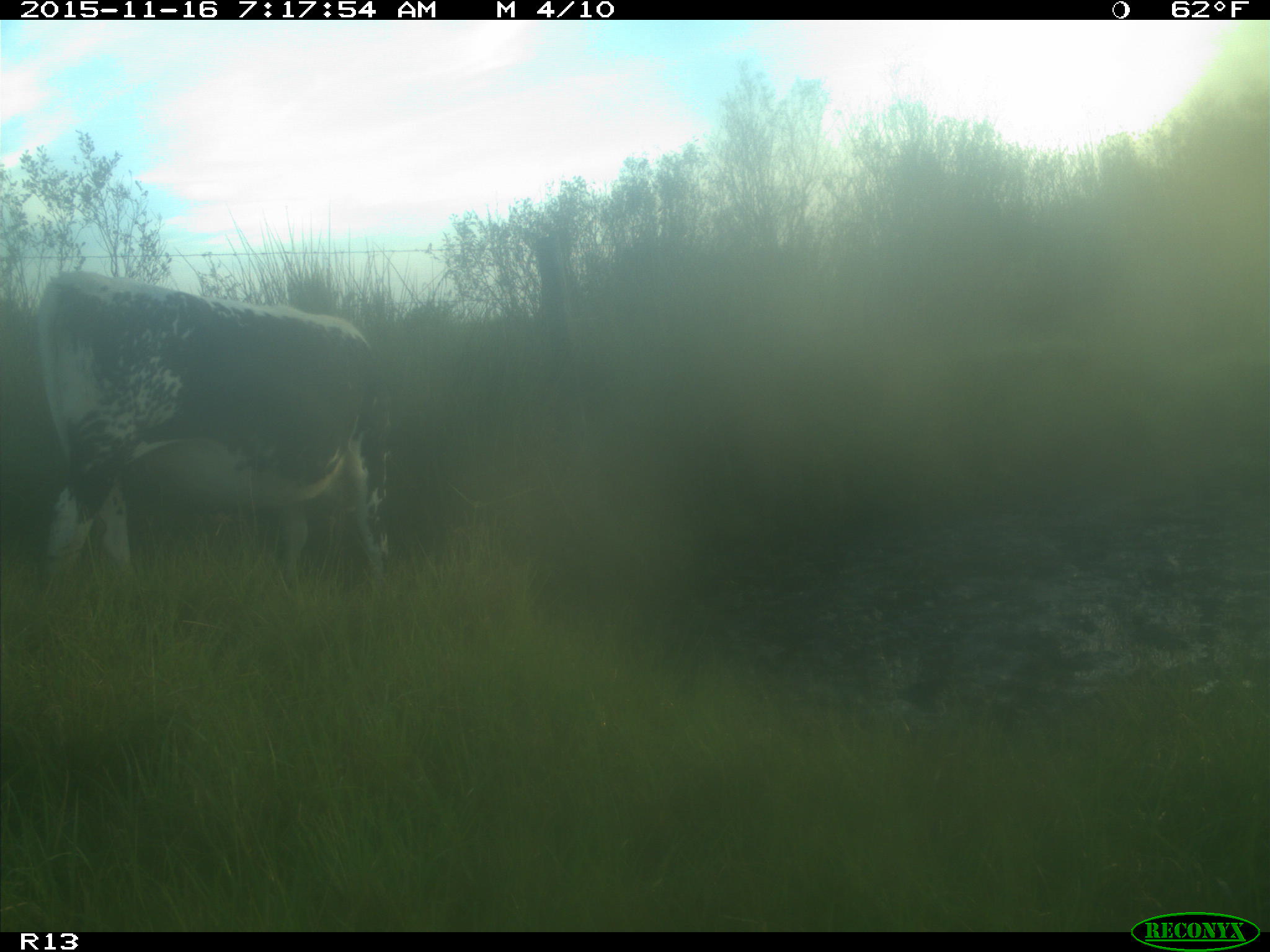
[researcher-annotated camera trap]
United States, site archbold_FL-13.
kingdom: Animalia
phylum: Chordata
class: Mammalia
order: Artiodactyla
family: Bovidae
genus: Bos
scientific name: Bos taurus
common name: domestic cow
Bos taurus (domestic cow).